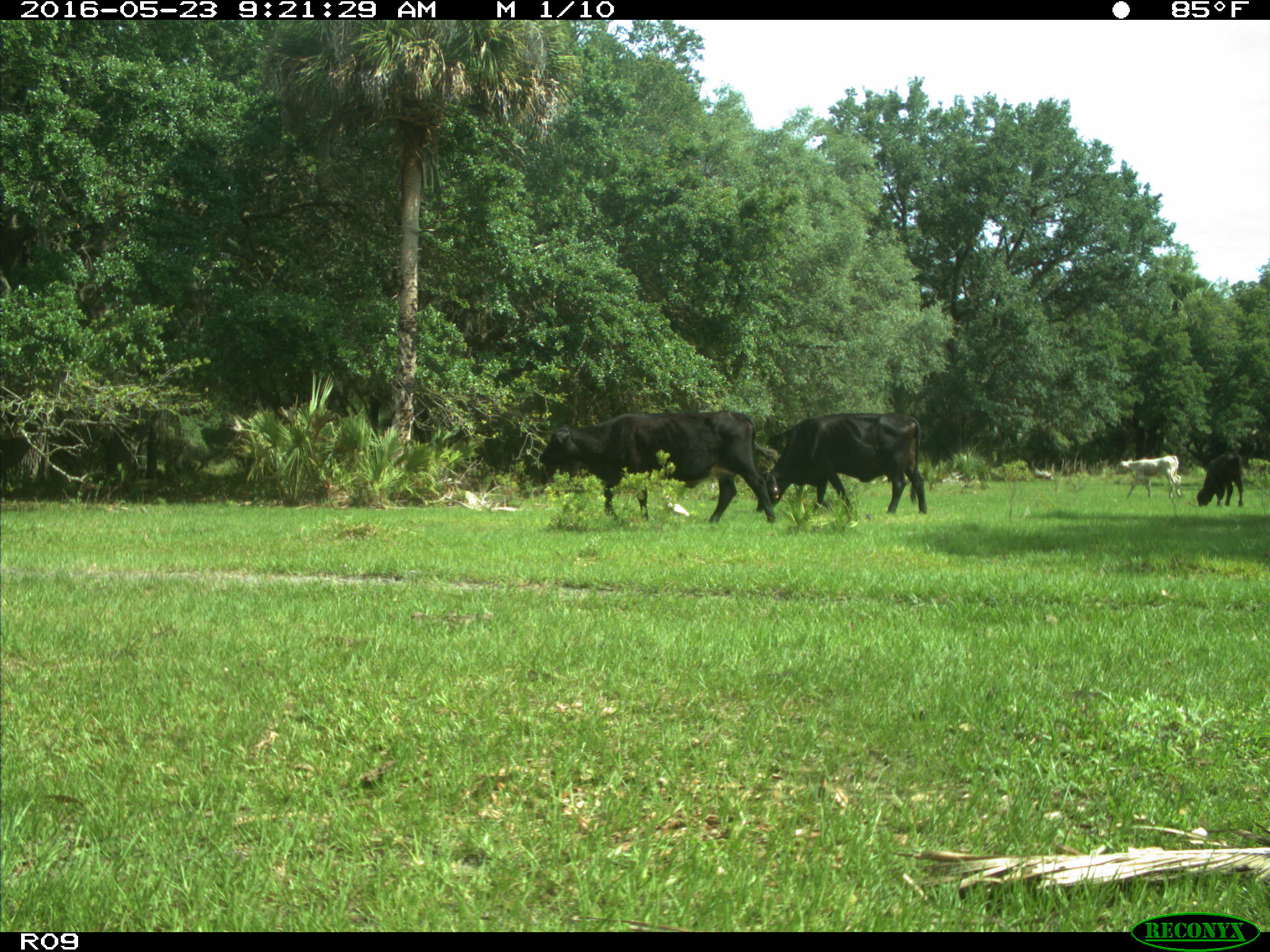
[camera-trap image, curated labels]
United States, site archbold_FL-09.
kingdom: Animalia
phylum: Chordata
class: Mammalia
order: Artiodactyla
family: Bovidae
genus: Bos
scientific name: Bos taurus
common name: domestic cow